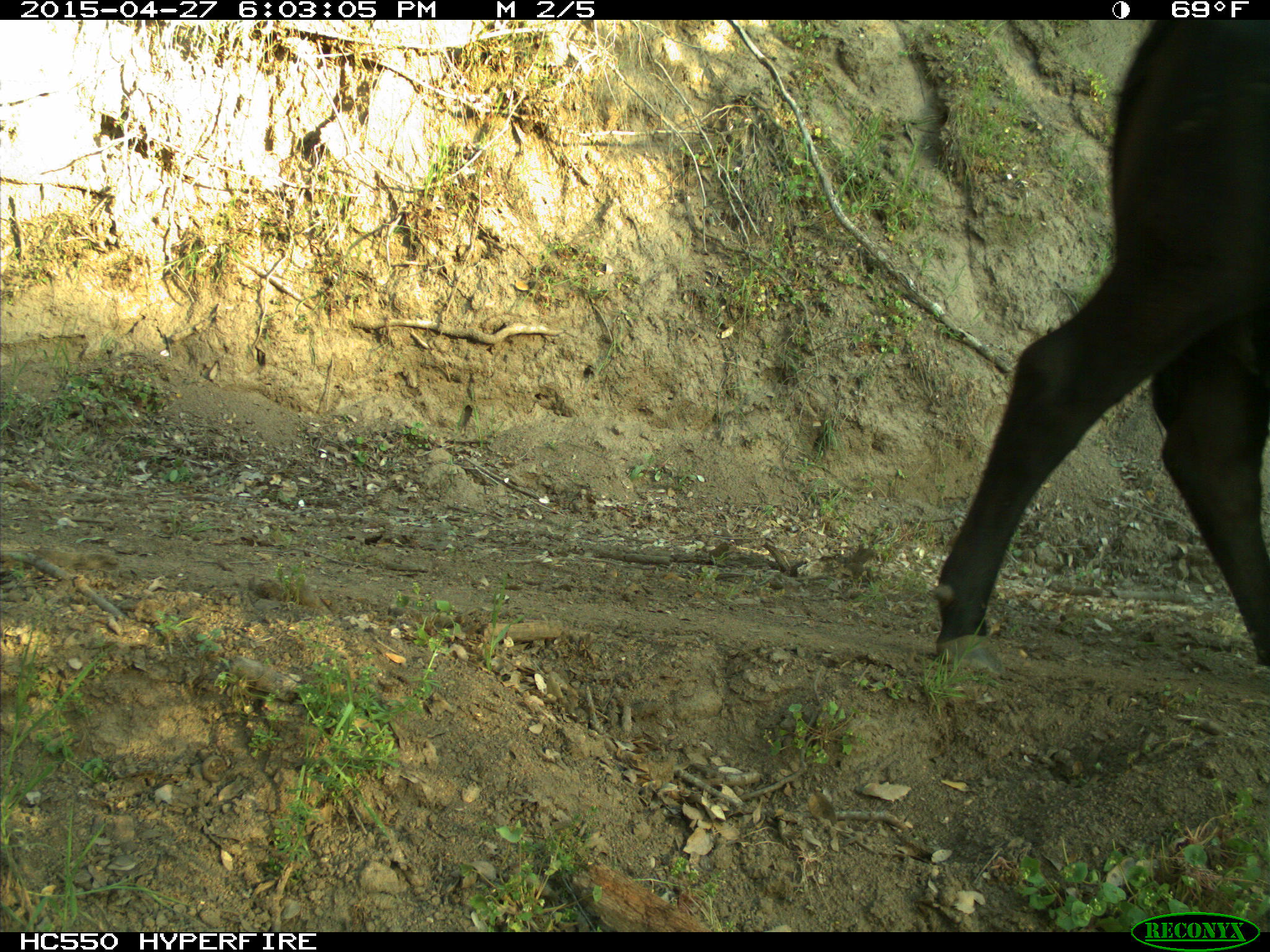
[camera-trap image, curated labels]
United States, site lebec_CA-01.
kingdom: Animalia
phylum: Chordata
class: Mammalia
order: Artiodactyla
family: Bovidae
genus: Bos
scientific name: Bos taurus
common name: domestic cow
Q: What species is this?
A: Bos taurus (domestic cow).